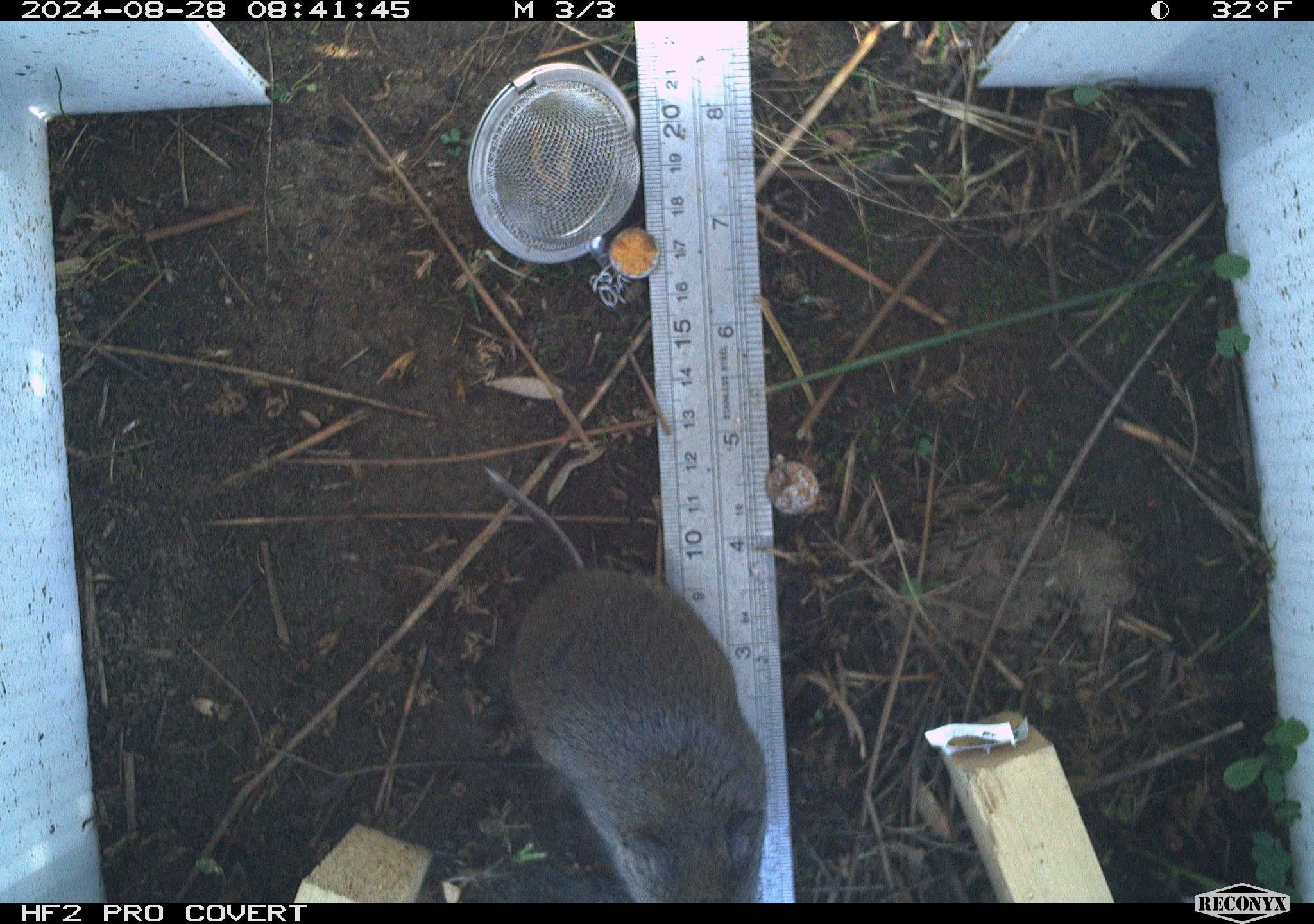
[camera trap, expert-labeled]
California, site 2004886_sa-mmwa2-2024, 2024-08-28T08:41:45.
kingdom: Animalia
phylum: Chordata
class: Mammalia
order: Rodentia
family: Cricetidae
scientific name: Arvicolinae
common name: voles, lemmings, and muskrats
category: arvicolinae subfamily